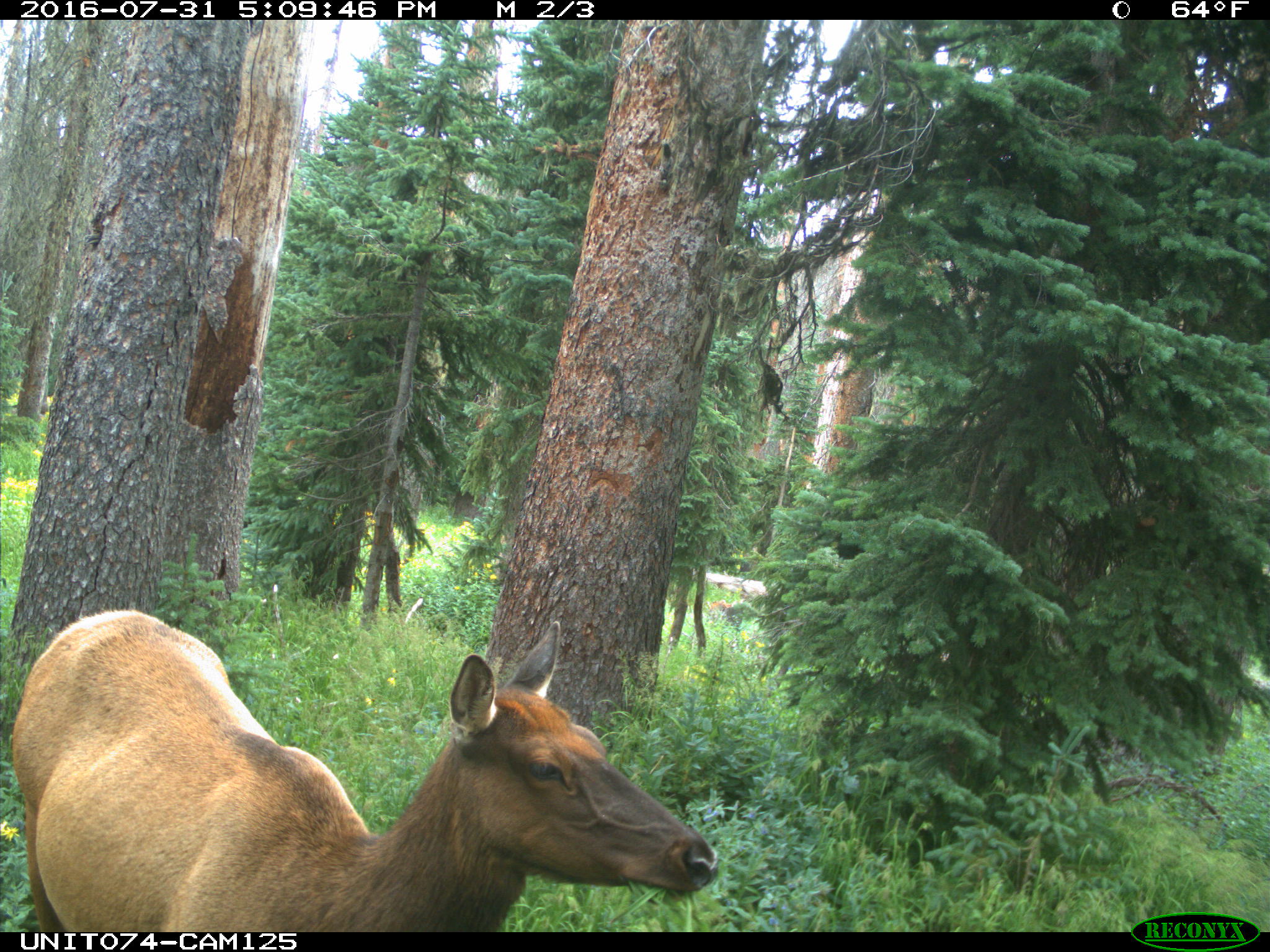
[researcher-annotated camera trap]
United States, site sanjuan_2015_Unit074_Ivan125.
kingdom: Animalia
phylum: Chordata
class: Mammalia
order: Artiodactyla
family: Cervidae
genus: Cervus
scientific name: Cervus elaphus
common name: red deer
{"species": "Cervus elaphus (red deer)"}